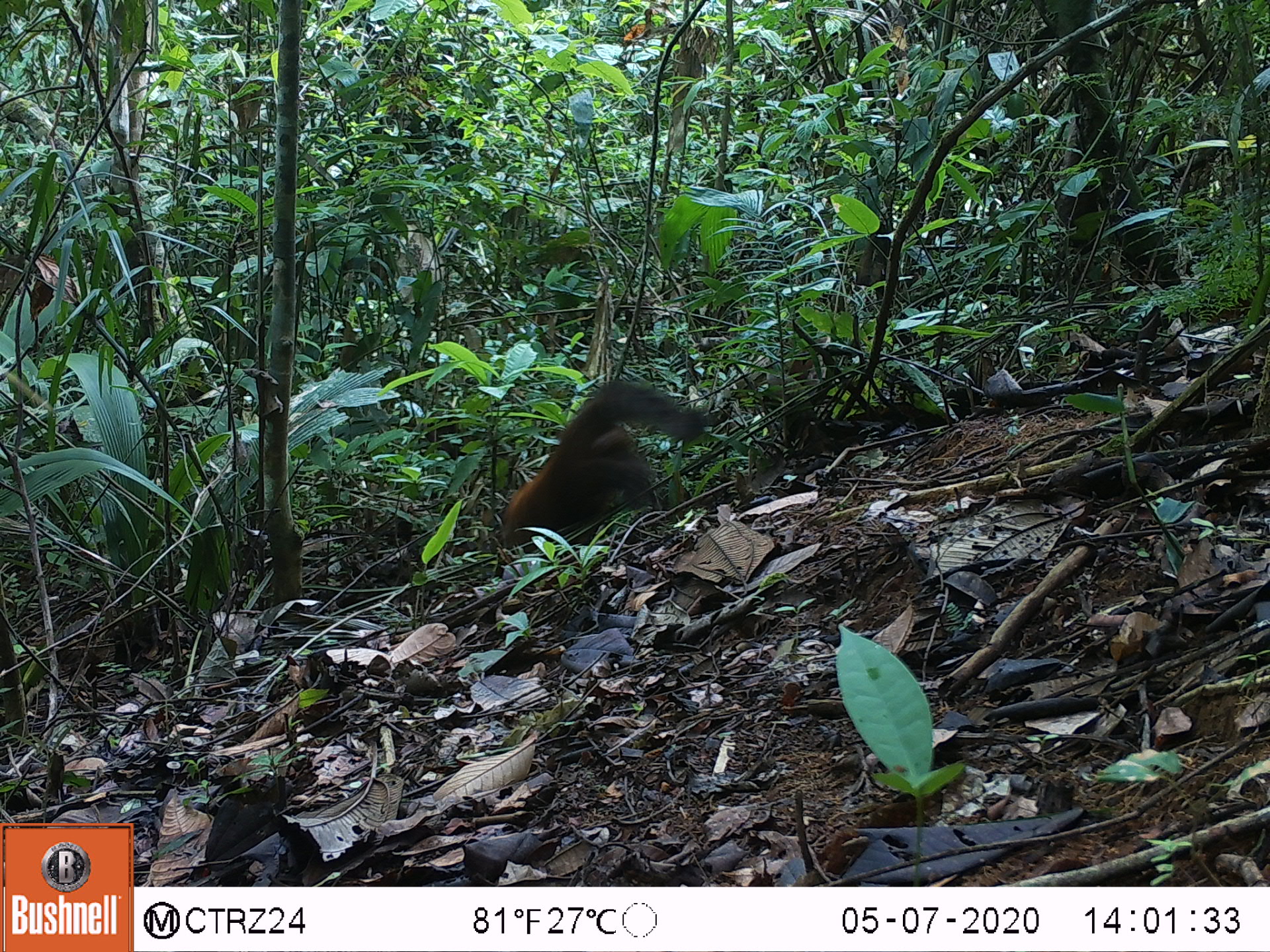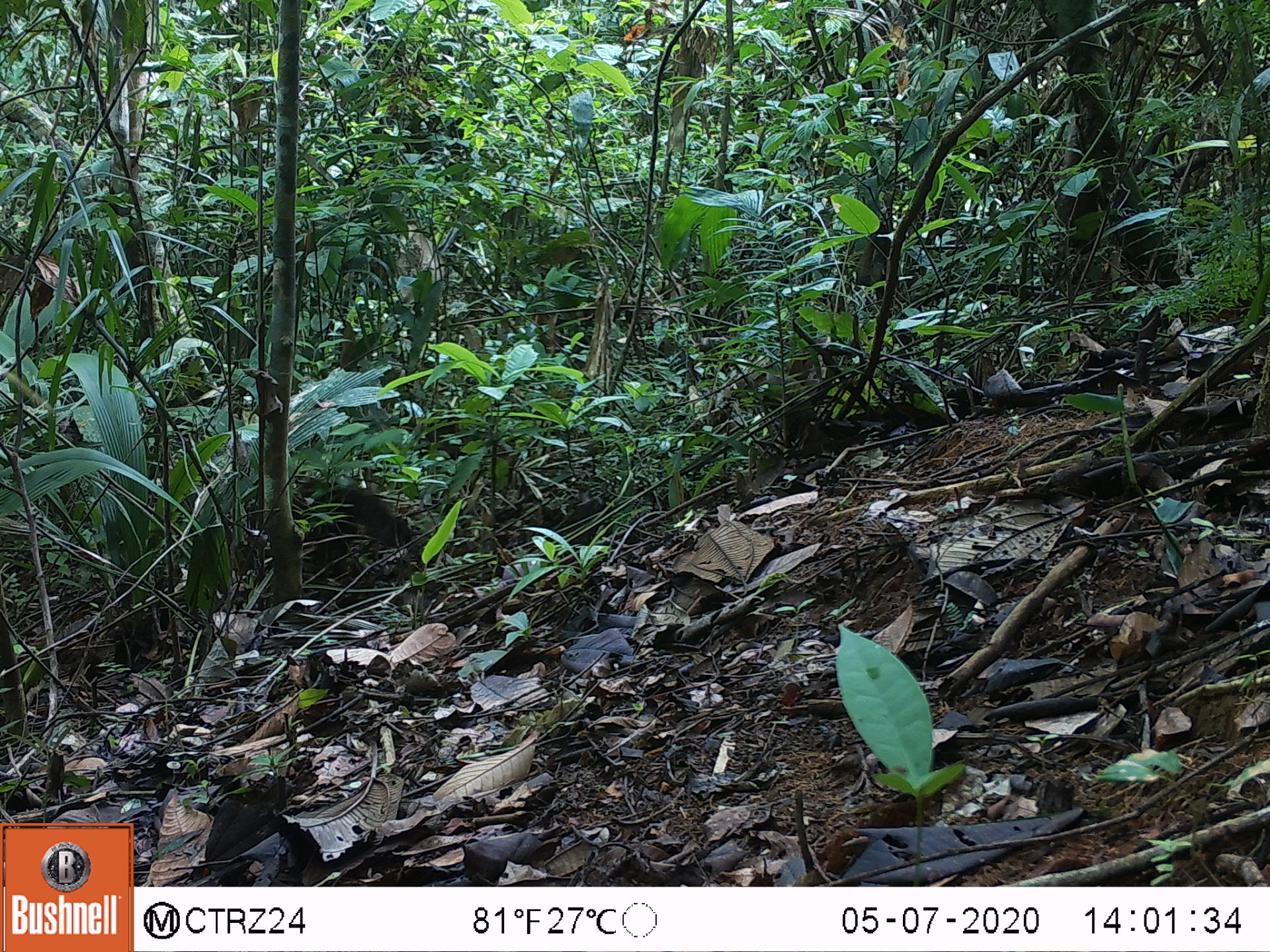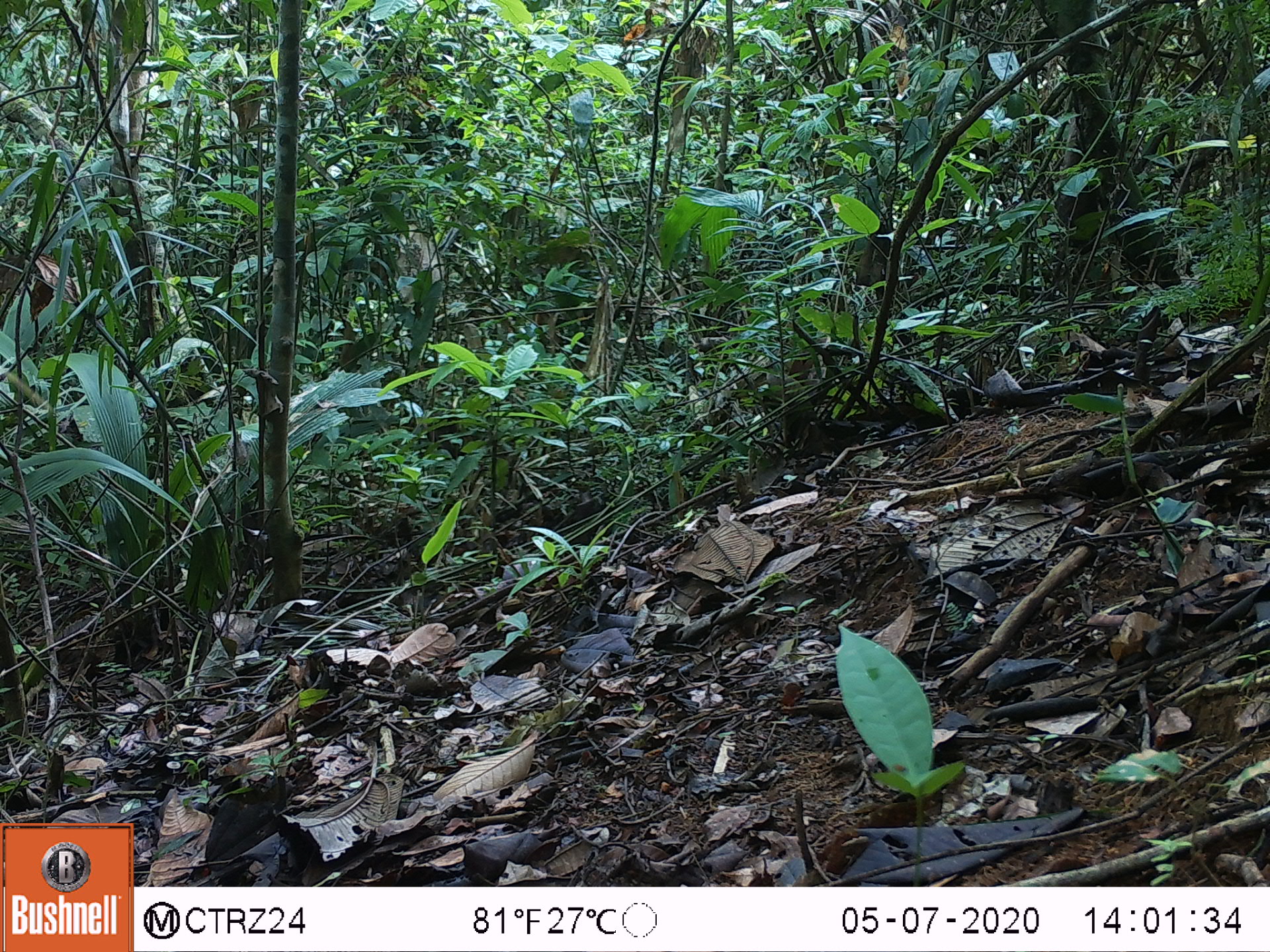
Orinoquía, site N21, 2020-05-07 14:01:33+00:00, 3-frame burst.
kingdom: Animalia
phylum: Chordata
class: Mammalia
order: Carnivora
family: Procyonidae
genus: Nasua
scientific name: Nasua nasua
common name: south american coati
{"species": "south american coati (Nasua nasua)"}